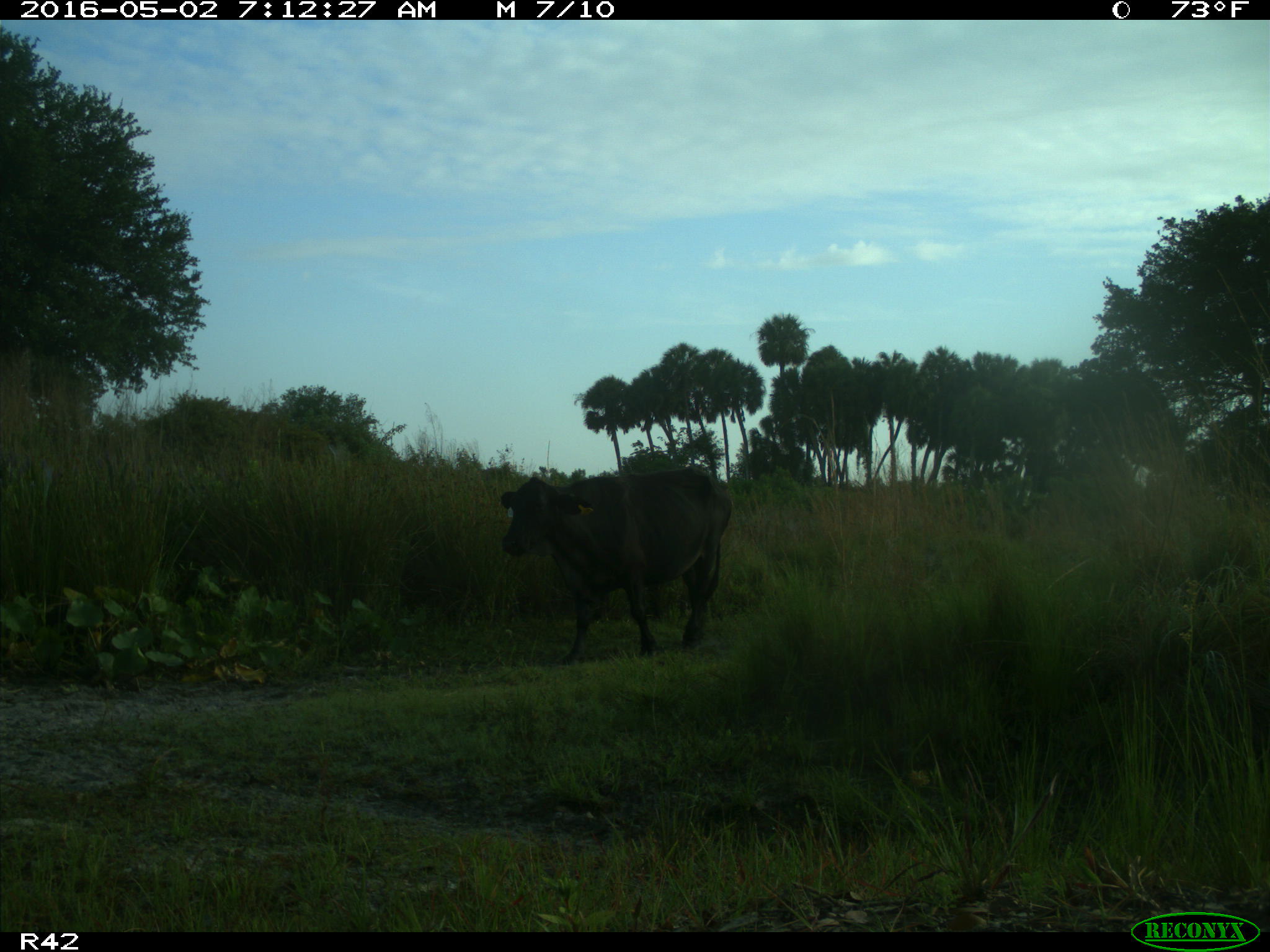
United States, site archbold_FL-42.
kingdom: Animalia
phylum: Chordata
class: Mammalia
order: Artiodactyla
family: Bovidae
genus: Bos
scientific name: Bos taurus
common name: domestic cow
Bos taurus (domestic cow).